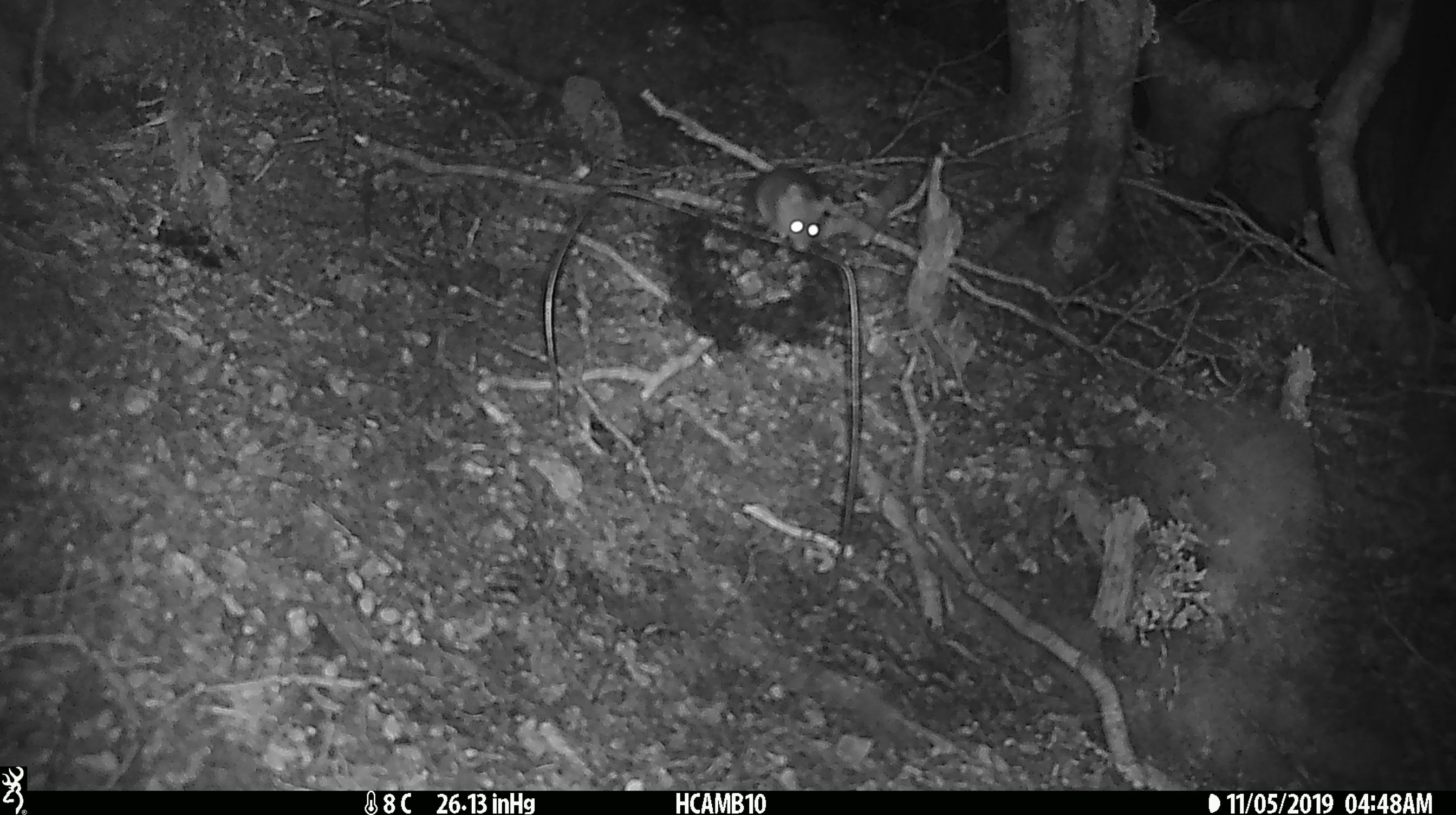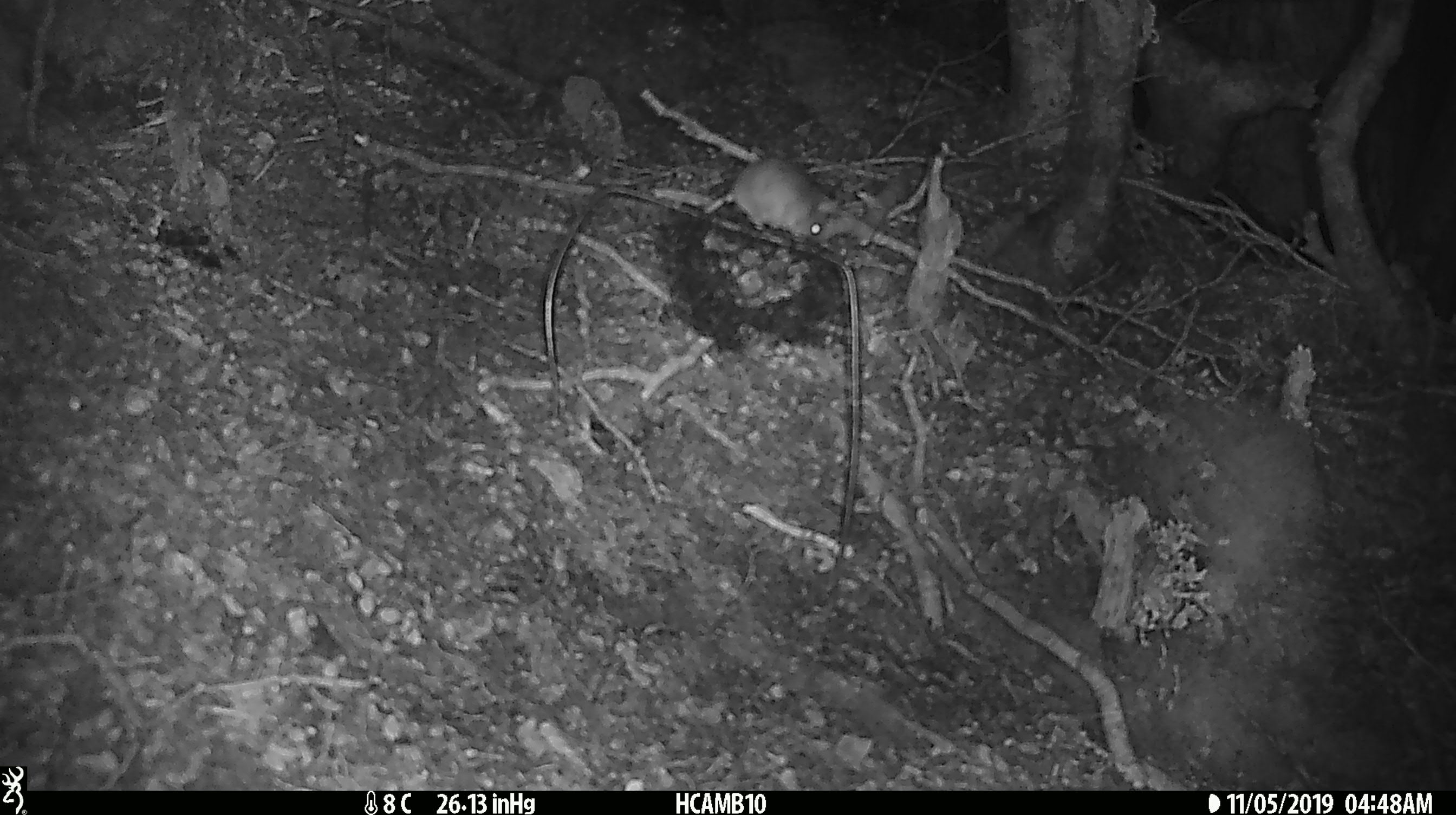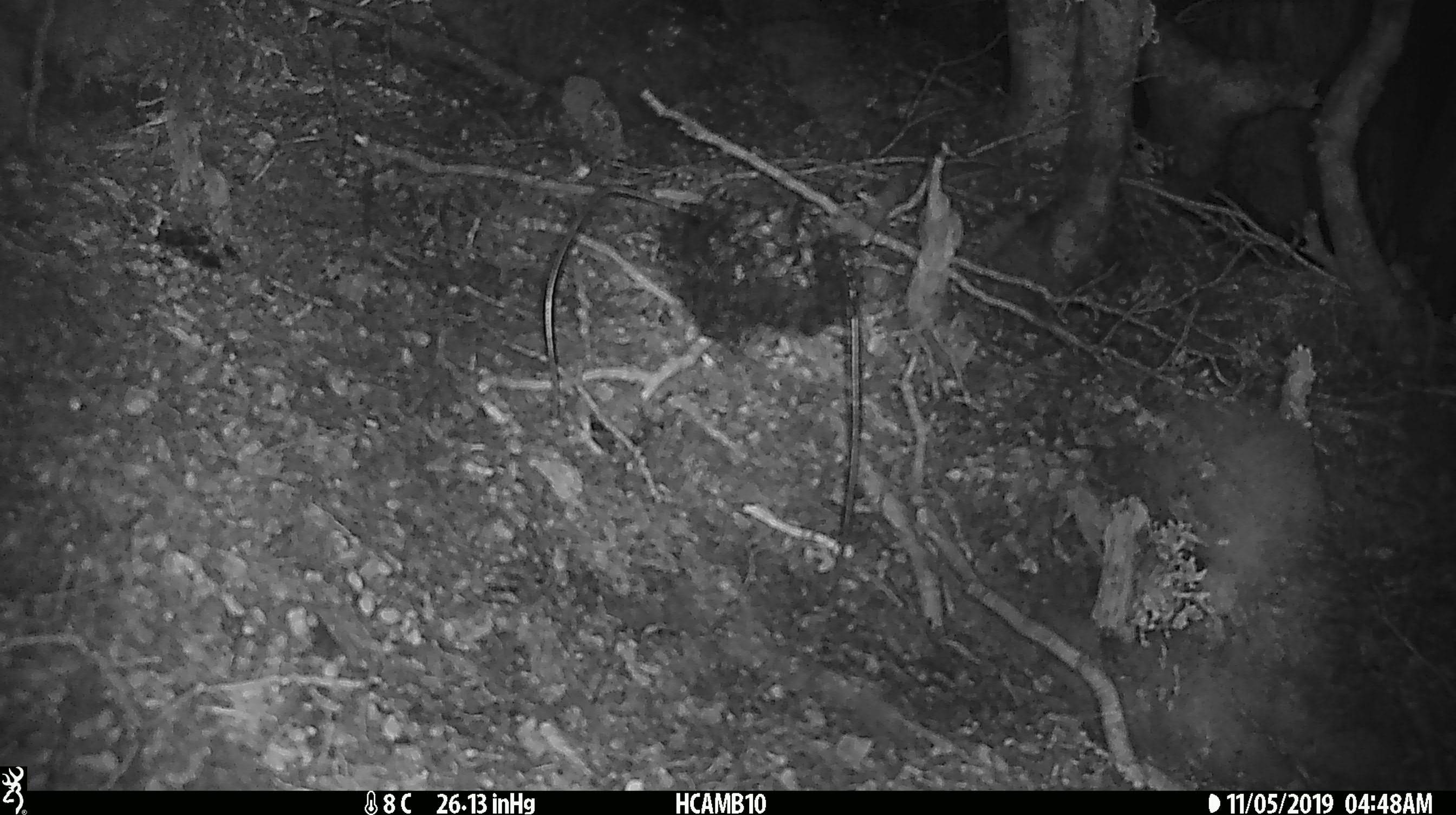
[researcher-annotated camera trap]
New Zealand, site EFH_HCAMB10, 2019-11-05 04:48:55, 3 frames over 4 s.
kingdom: Animalia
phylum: Chordata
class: Mammalia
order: Rodentia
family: Muridae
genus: Mus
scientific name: Mus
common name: mouse